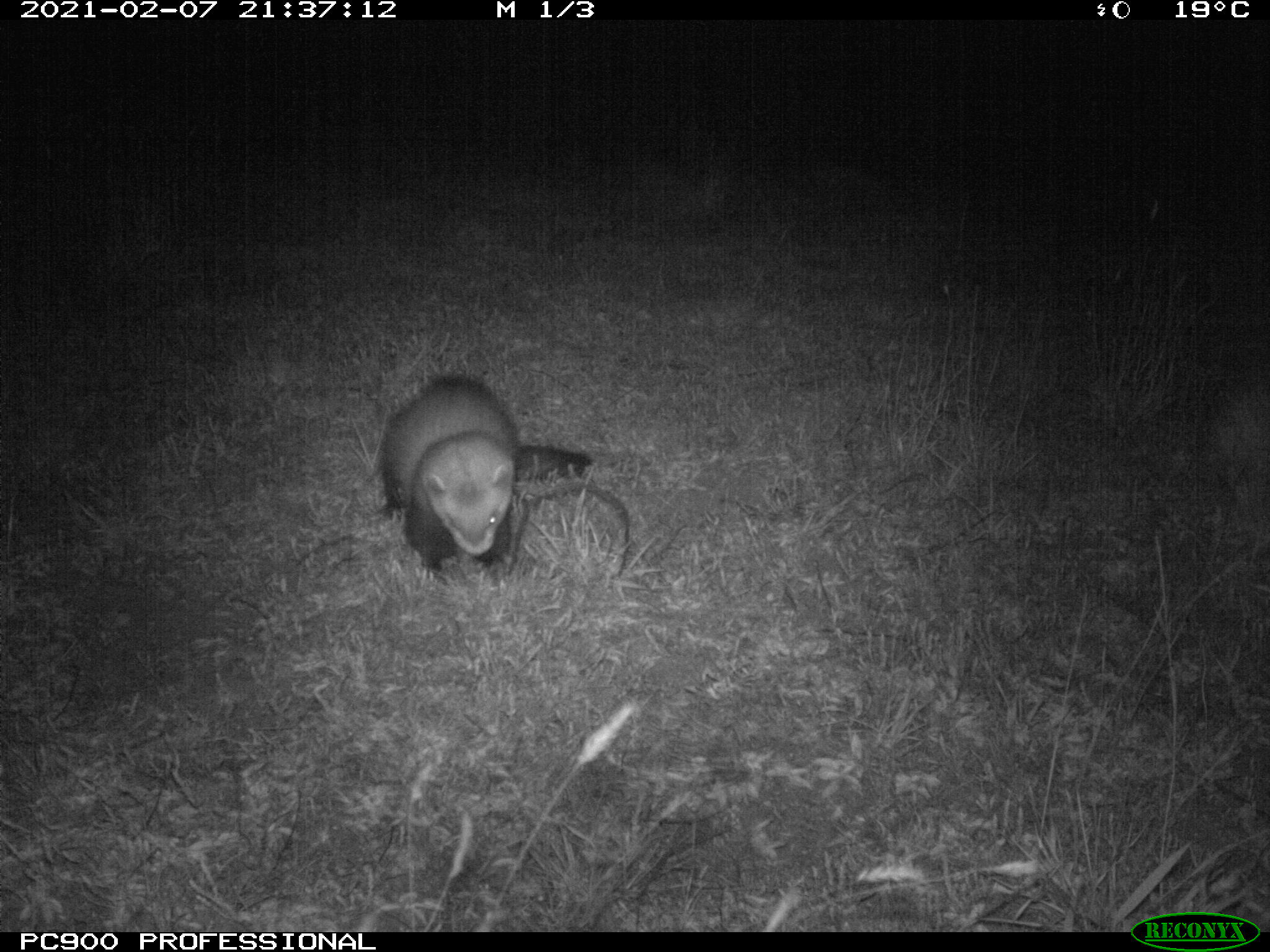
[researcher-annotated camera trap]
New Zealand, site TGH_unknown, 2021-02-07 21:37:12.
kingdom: Animalia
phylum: Chordata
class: Mammalia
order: Carnivora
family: Mustelidae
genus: Mustela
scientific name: Mustela furo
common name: ferret